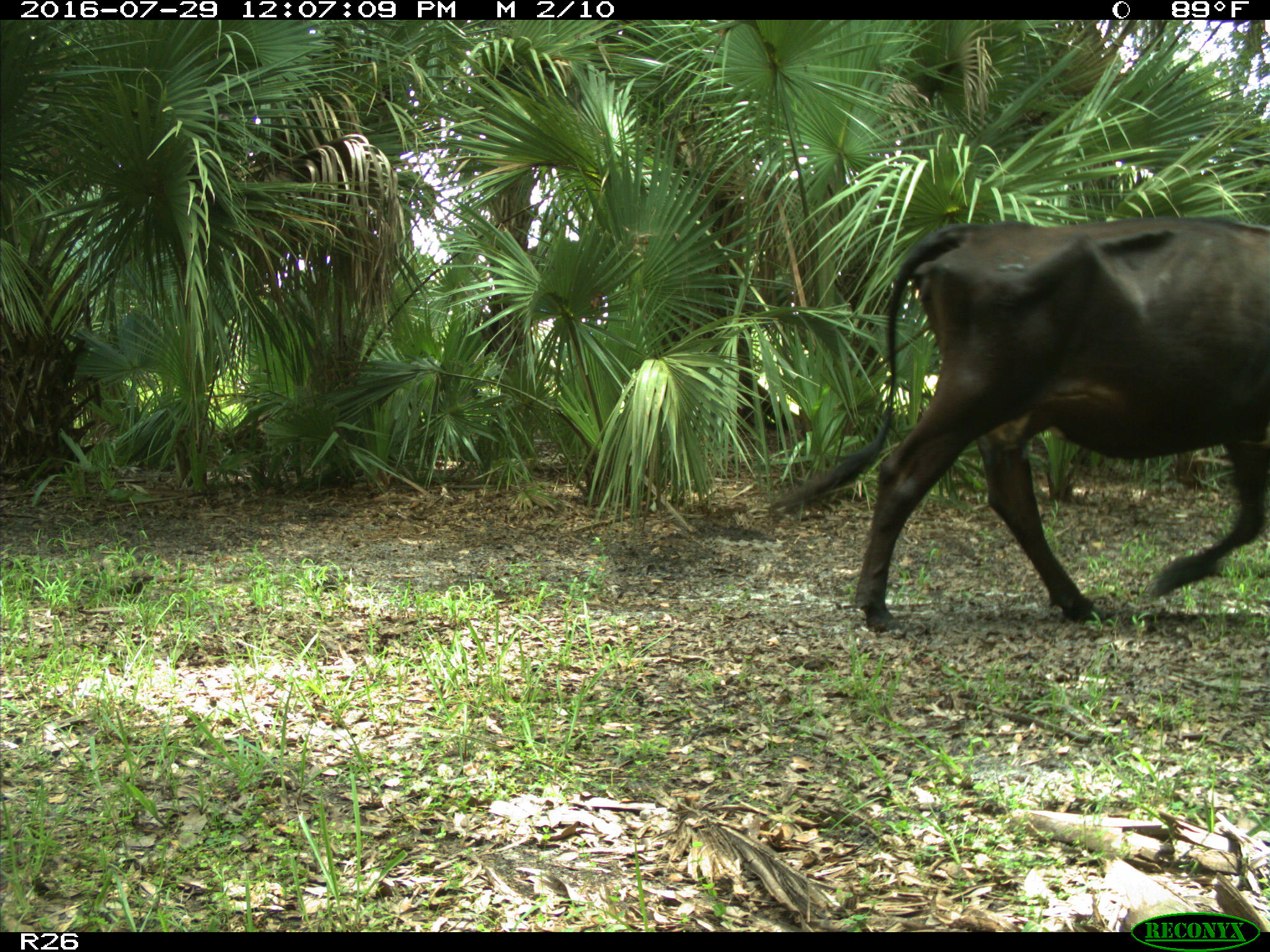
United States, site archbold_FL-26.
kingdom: Animalia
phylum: Chordata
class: Mammalia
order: Artiodactyla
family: Bovidae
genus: Bos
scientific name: Bos taurus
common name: domestic cow